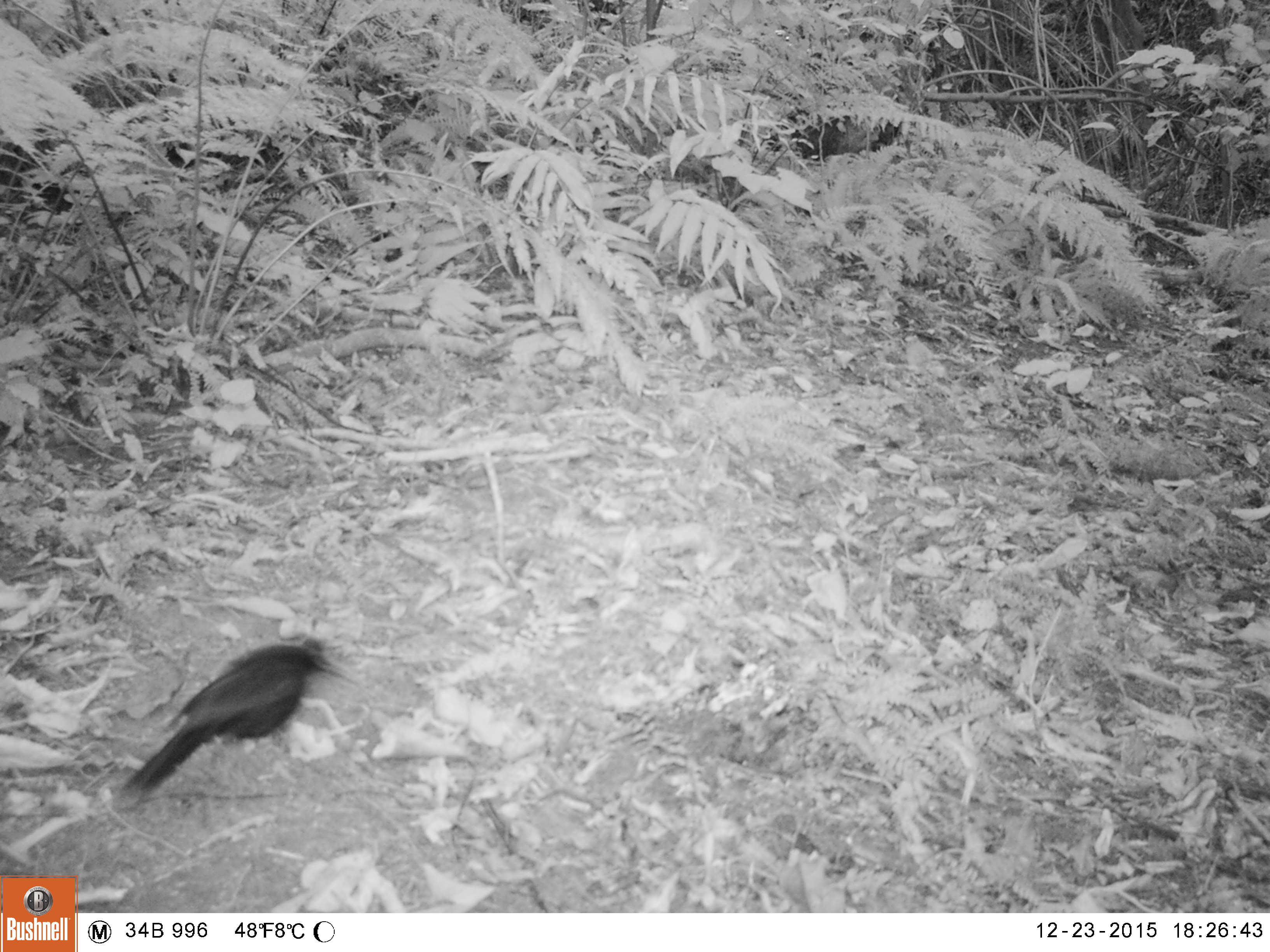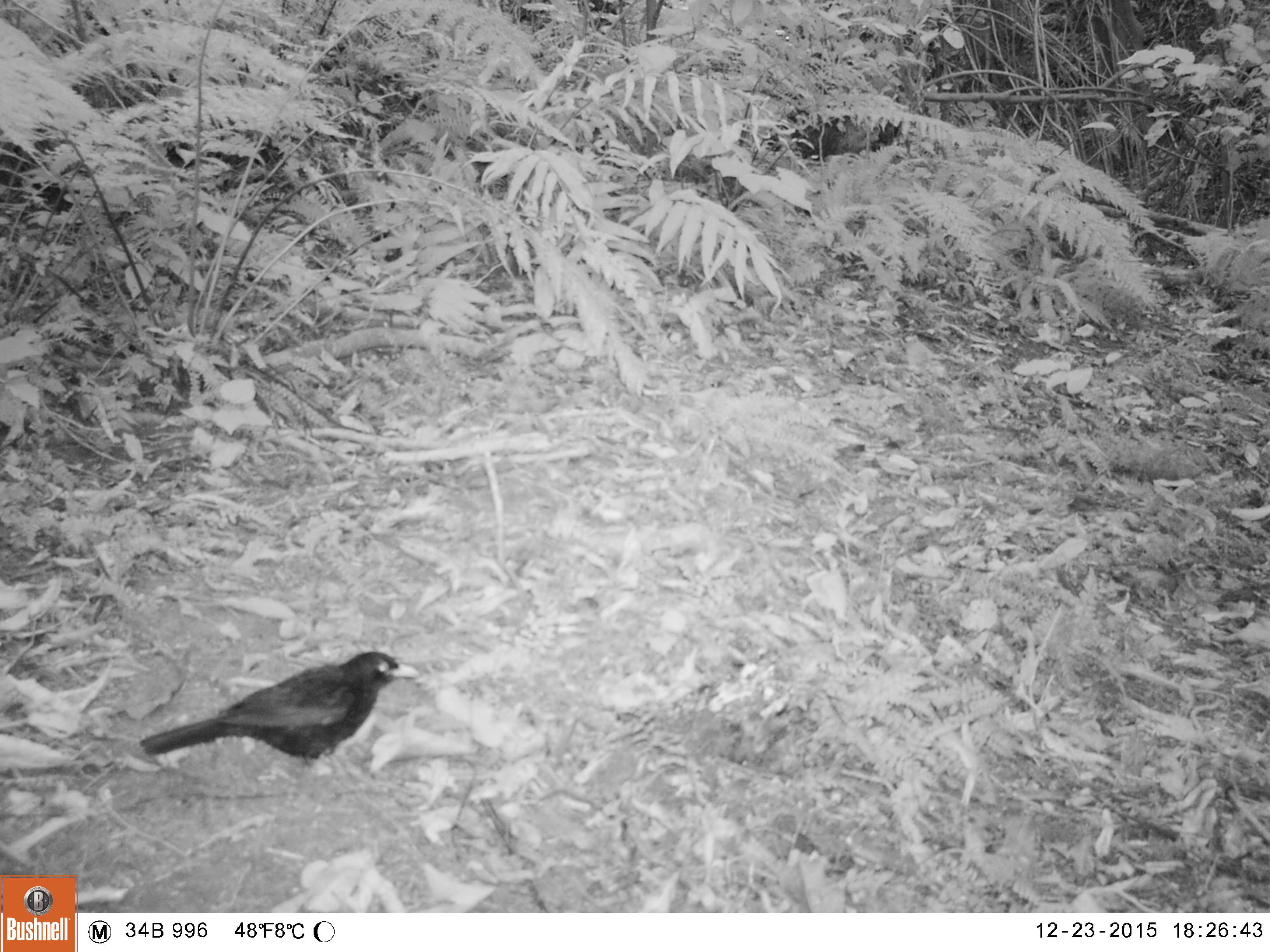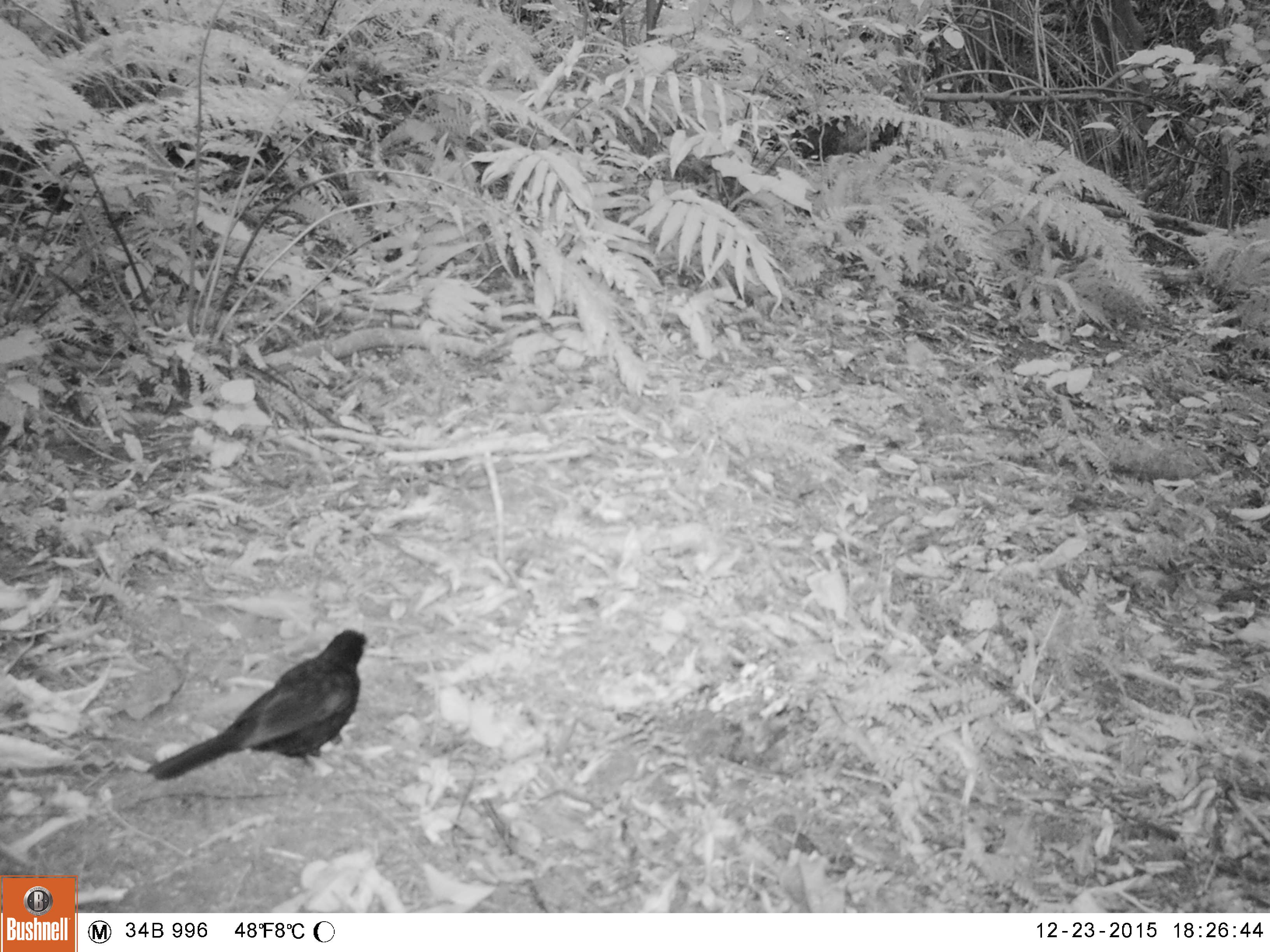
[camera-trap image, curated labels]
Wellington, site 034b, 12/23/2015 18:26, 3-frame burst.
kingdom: Animalia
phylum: Chordata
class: Aves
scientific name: Aves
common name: bird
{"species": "bird (Aves)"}